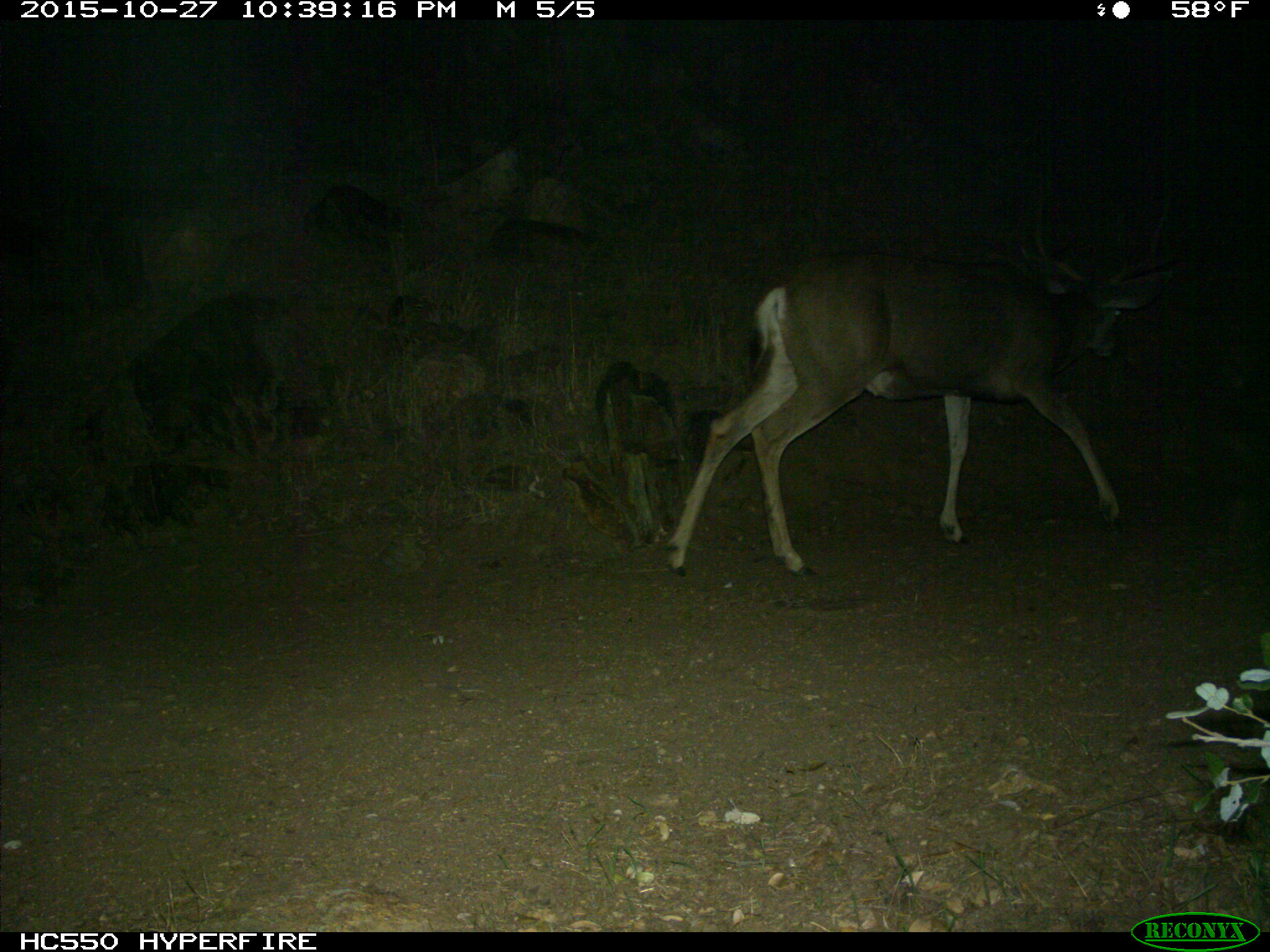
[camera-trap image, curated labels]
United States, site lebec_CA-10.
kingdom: Animalia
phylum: Chordata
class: Mammalia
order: Artiodactyla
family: Cervidae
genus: Odocoileus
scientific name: Odocoileus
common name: deer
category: unidentified deer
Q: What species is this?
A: Unidentified deer (deer) (Odocoileus).